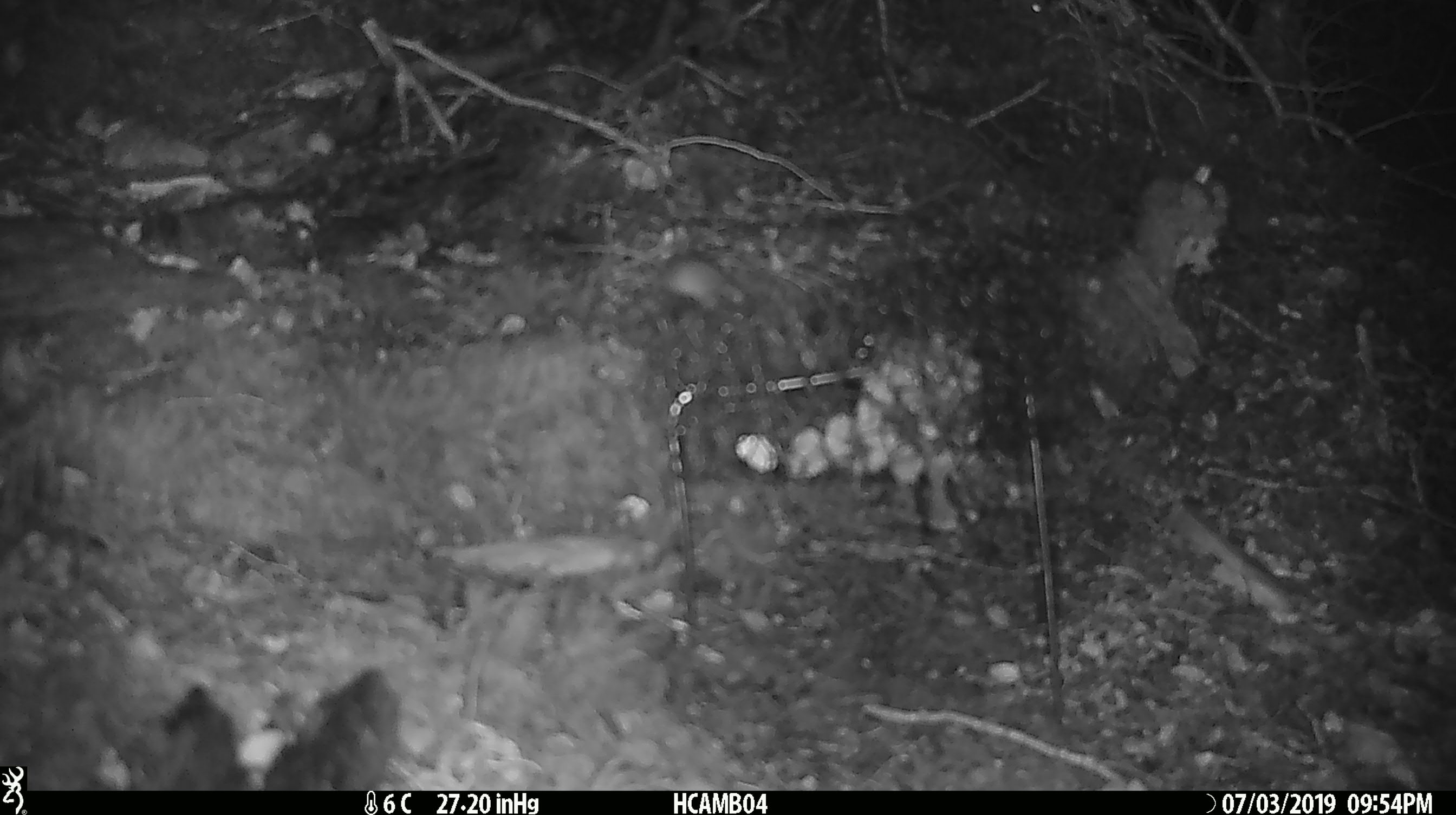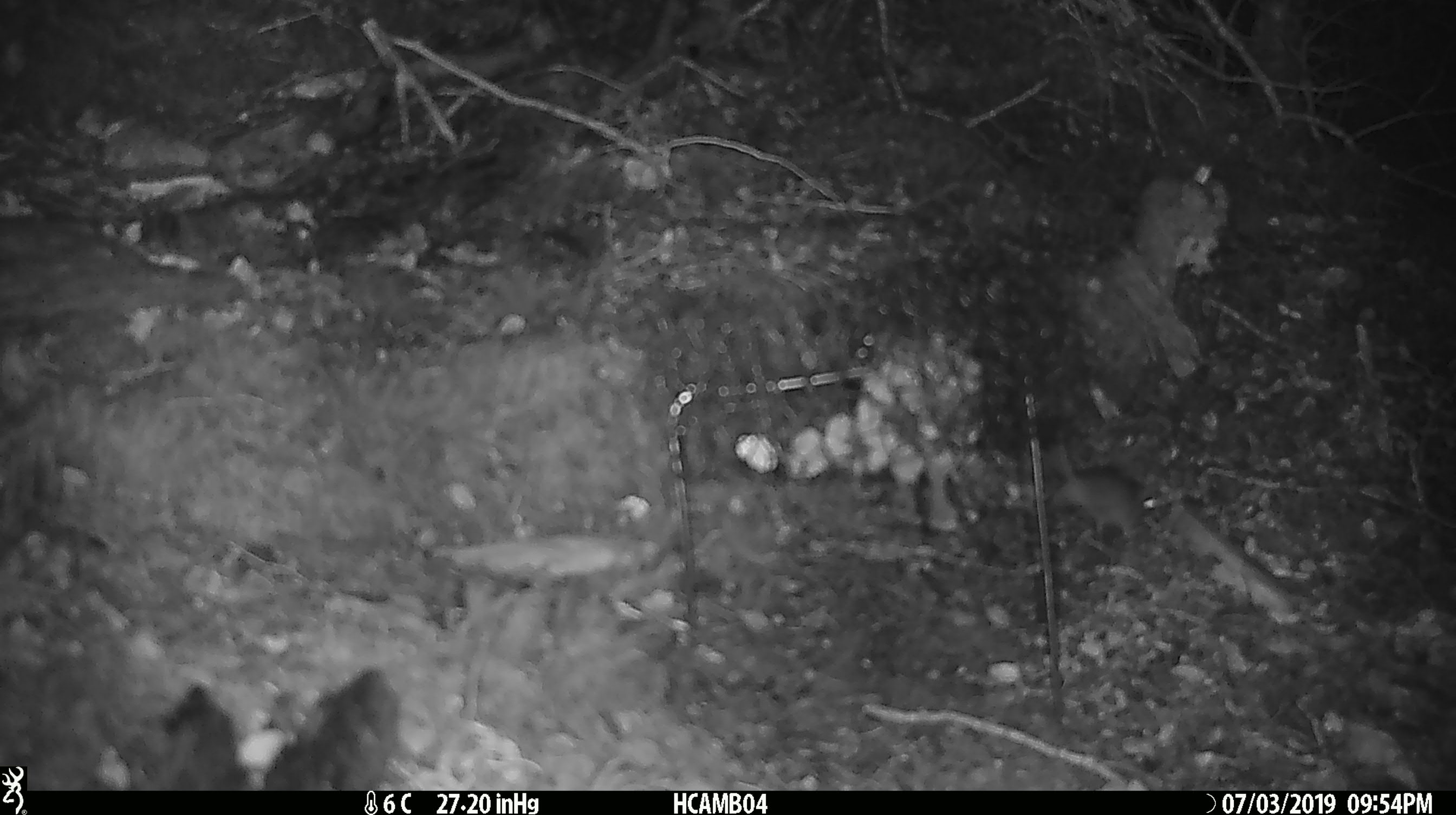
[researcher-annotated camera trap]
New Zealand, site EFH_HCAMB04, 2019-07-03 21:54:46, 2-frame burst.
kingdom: Animalia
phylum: Chordata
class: Mammalia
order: Rodentia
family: Muridae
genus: Mus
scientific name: Mus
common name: mouse